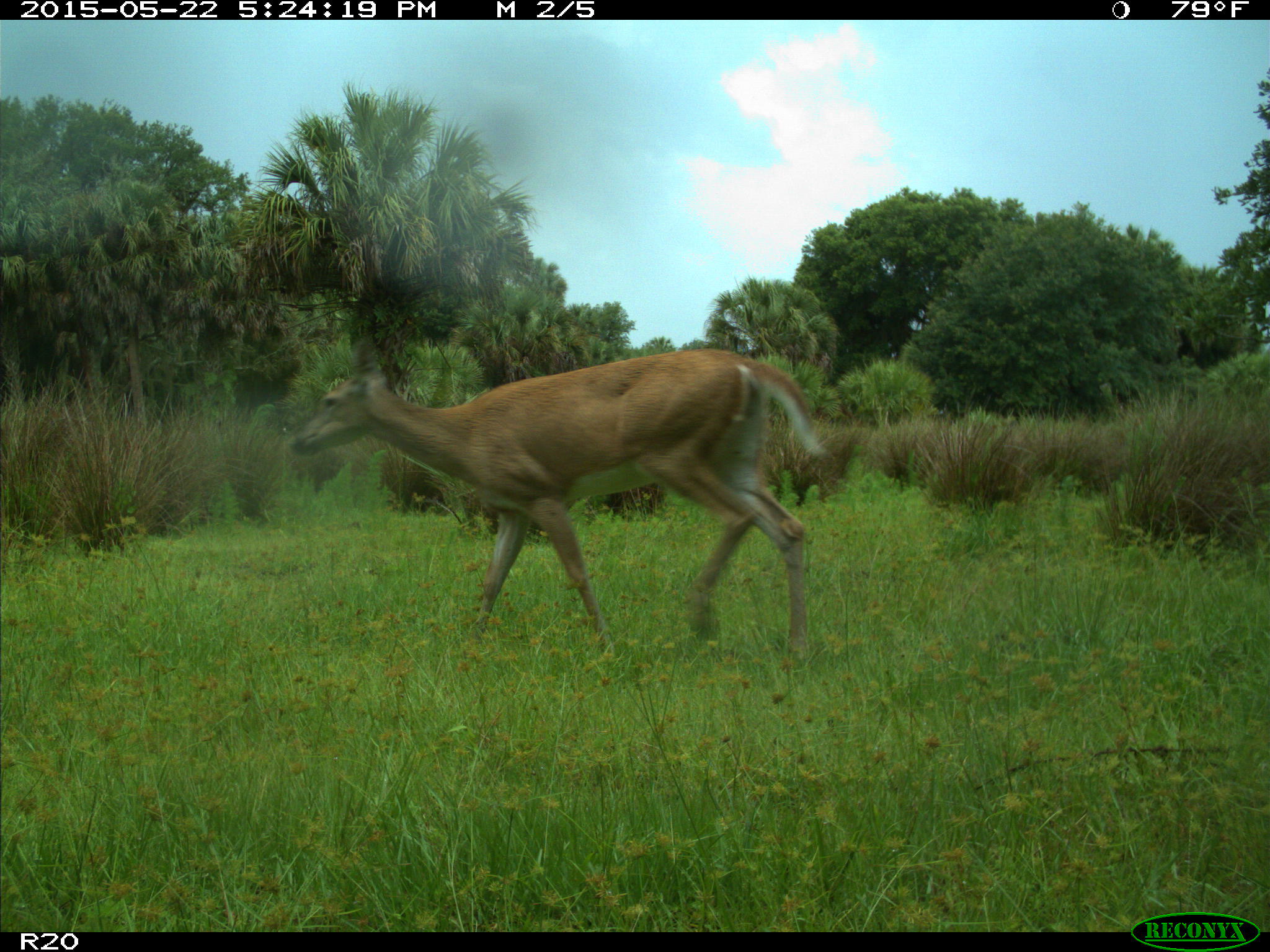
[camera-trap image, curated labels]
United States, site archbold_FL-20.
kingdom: Animalia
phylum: Chordata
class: Mammalia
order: Artiodactyla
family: Cervidae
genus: Odocoileus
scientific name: Odocoileus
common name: deer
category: unidentified deer